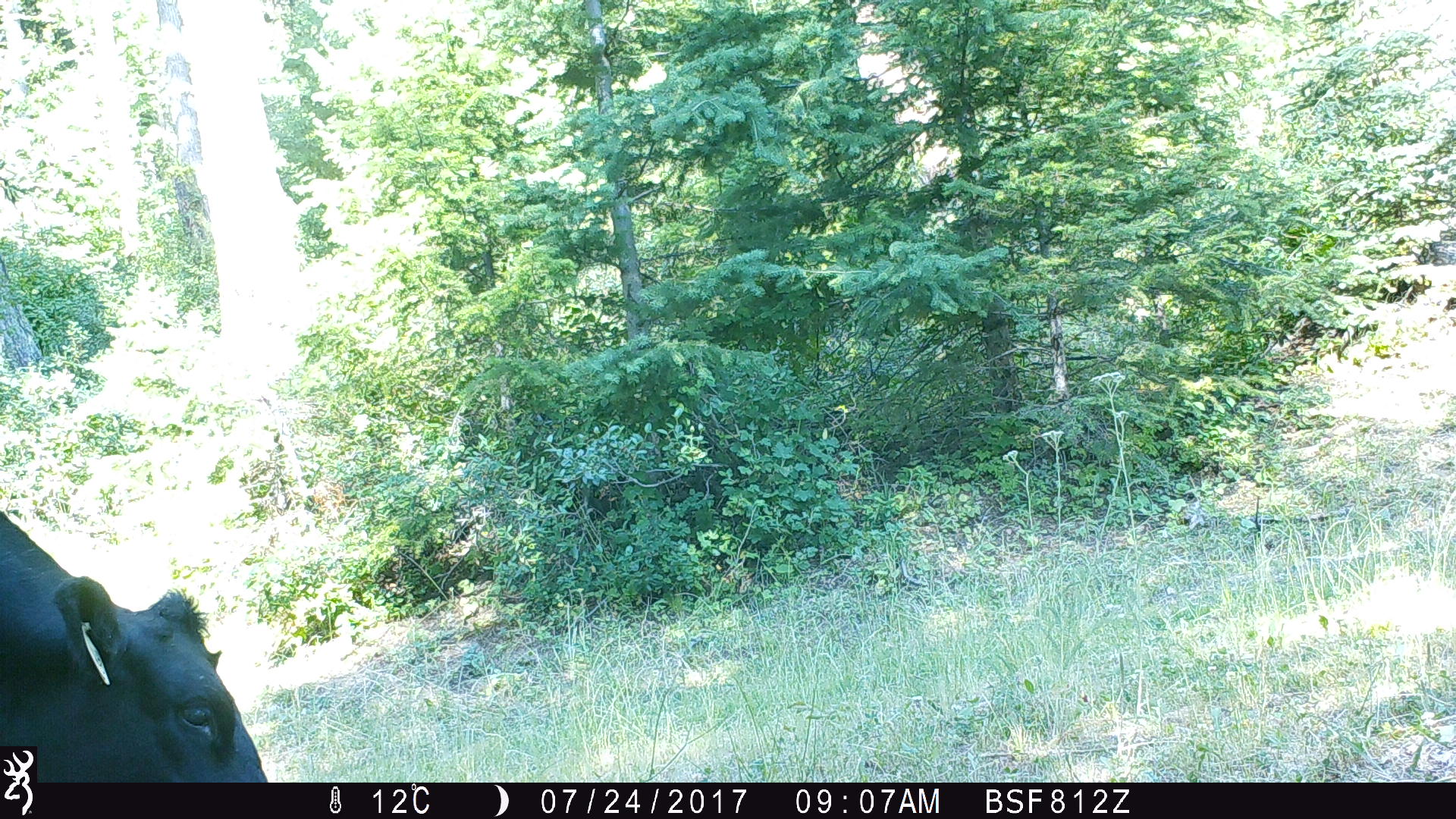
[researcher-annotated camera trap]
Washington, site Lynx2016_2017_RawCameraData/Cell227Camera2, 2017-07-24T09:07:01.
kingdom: Animalia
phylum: Chordata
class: Mammalia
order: Artiodactyla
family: Bovidae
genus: Bos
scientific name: Bos taurus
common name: domestic cattle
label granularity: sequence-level